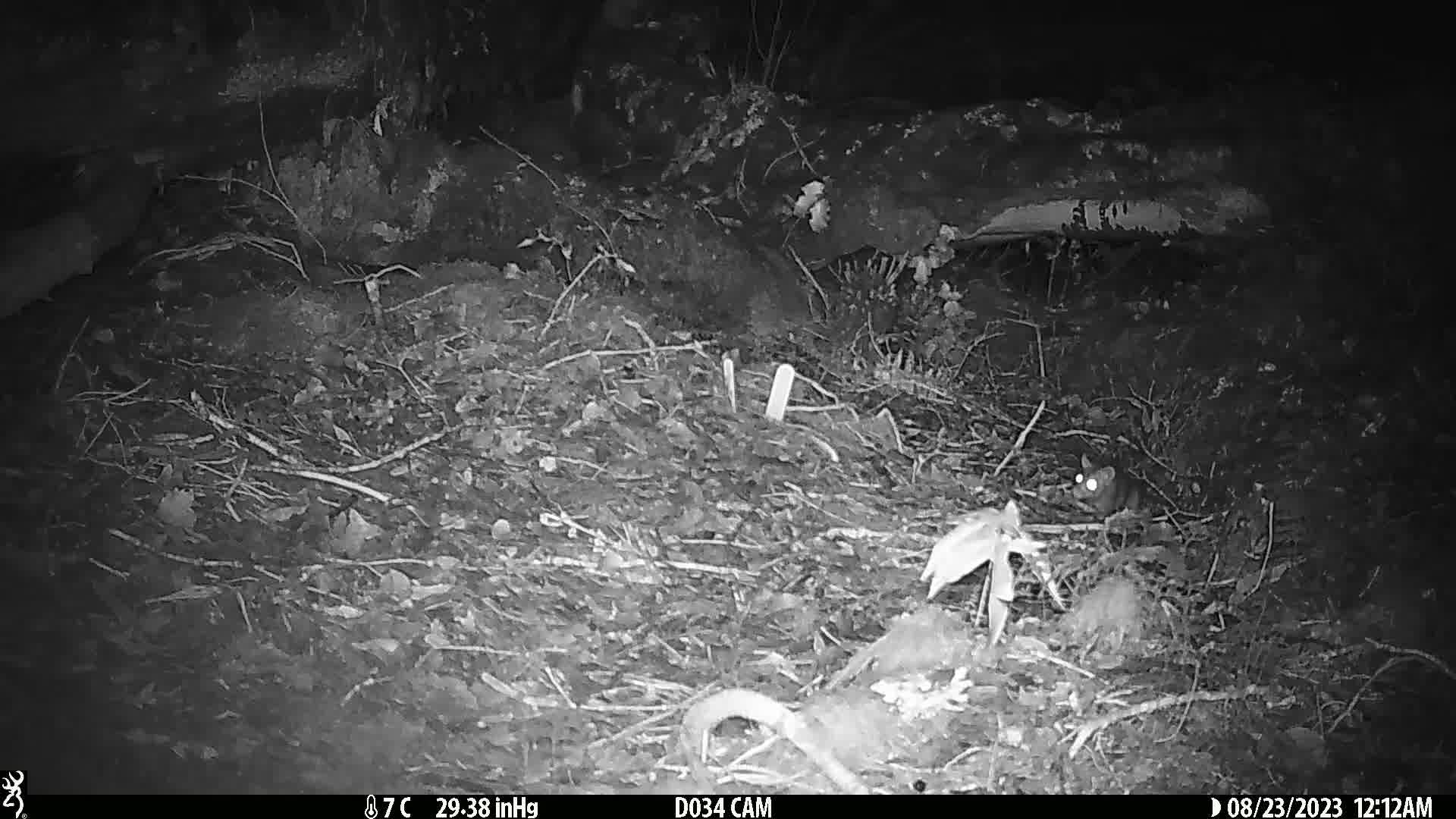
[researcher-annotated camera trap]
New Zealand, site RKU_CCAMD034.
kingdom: Animalia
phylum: Chordata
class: Mammalia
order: Rodentia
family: Muridae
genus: Rattus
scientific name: Rattus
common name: rat